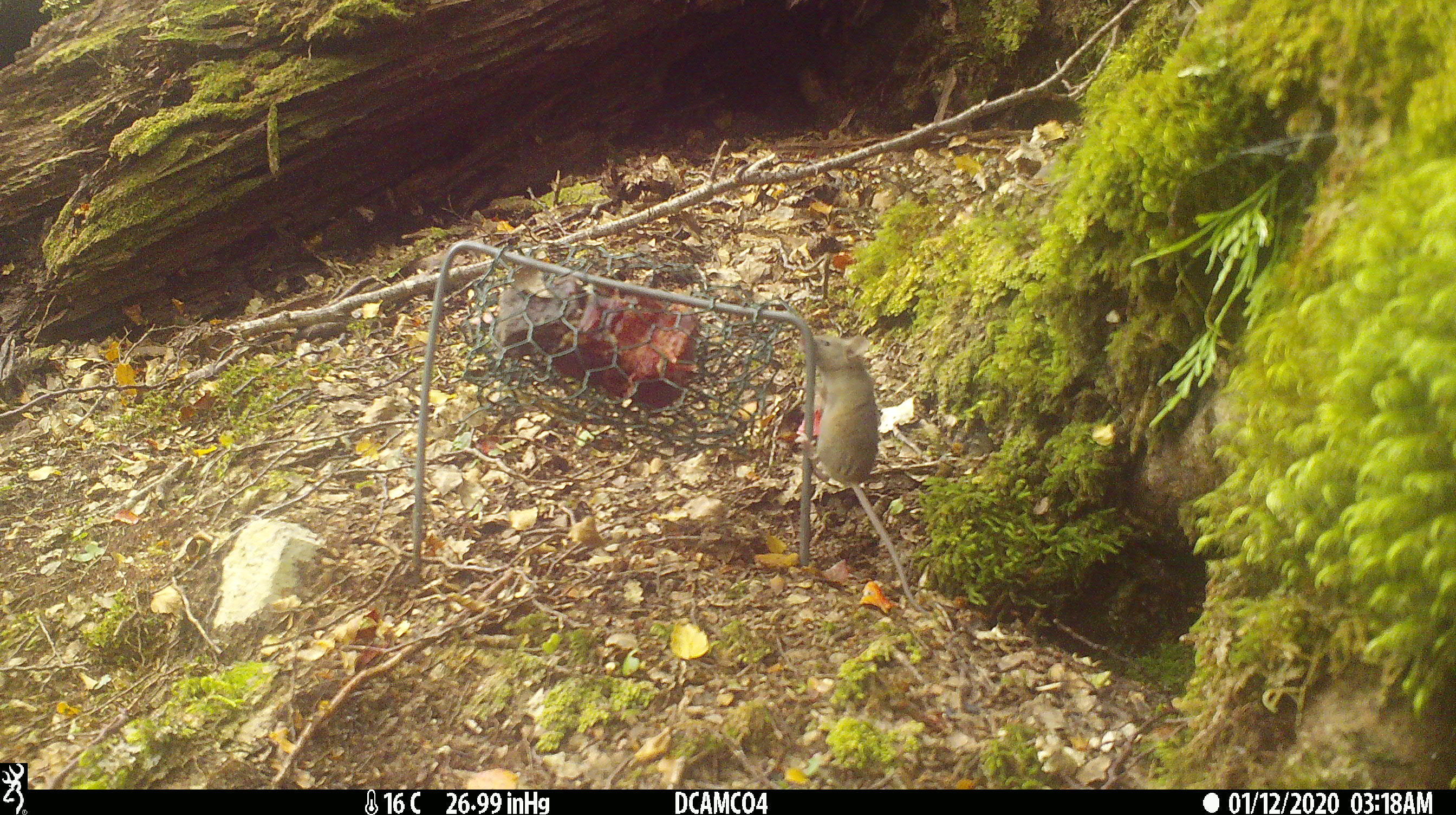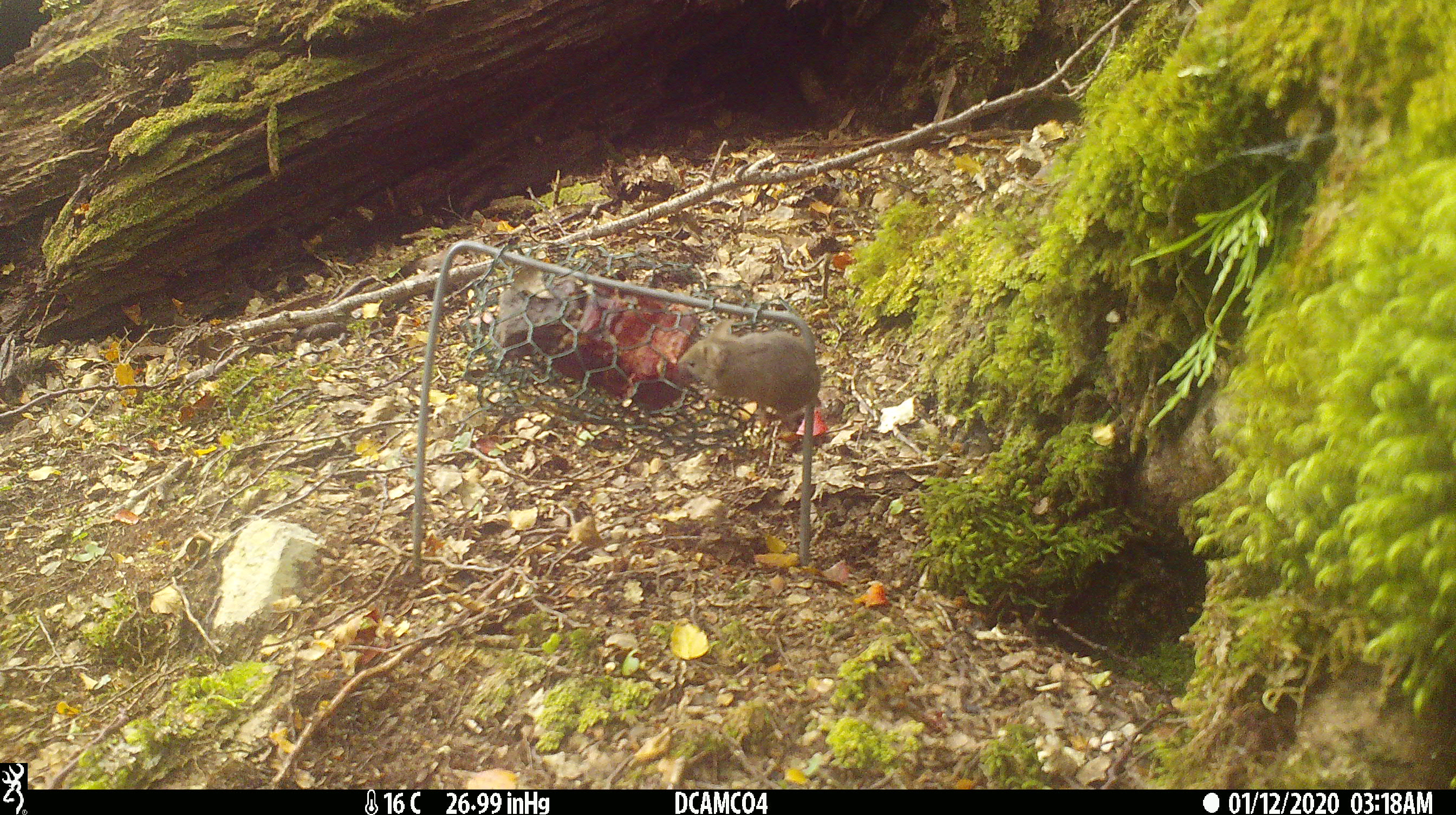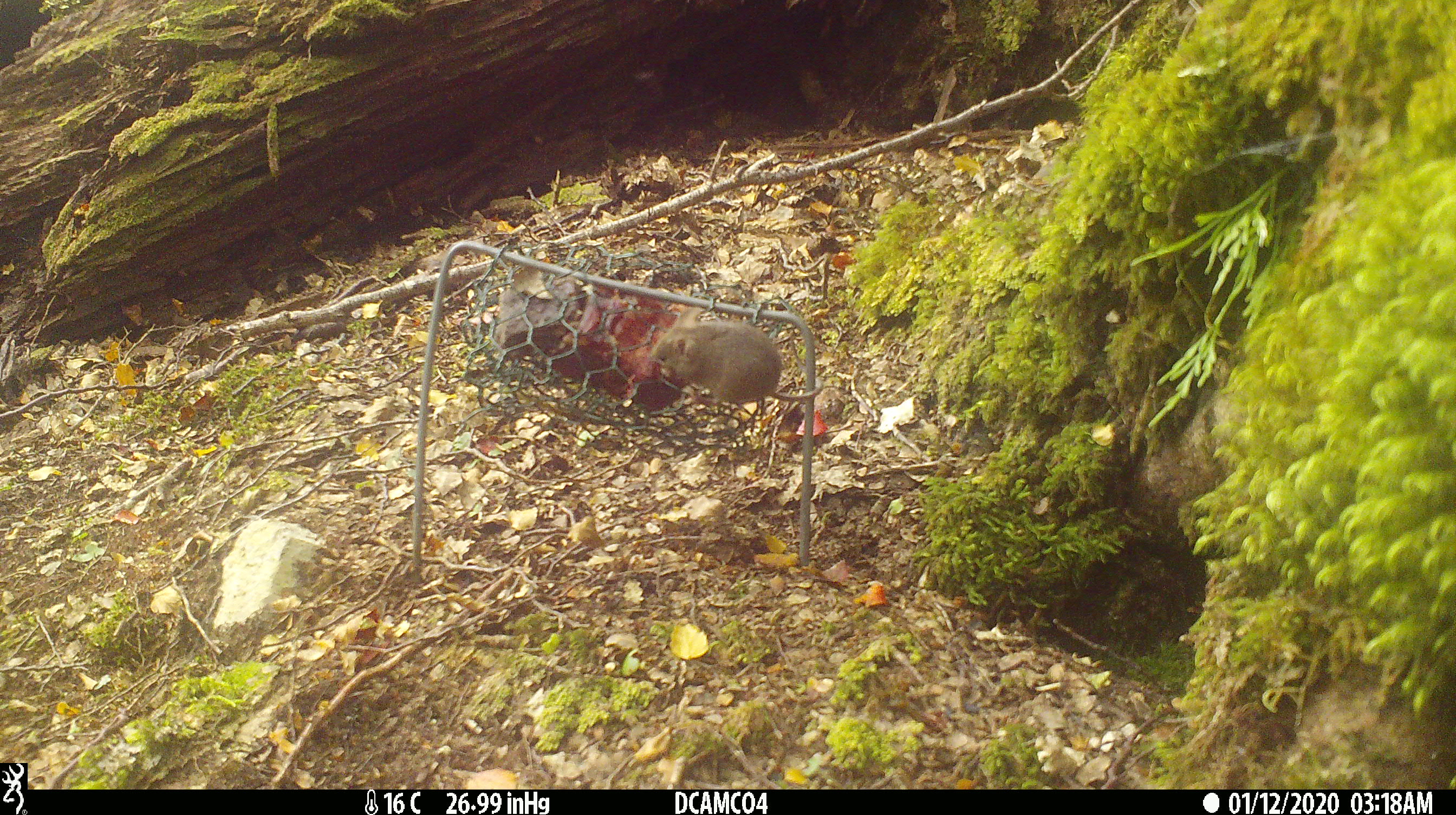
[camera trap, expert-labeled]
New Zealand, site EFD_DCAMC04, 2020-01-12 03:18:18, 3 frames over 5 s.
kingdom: Animalia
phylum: Chordata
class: Mammalia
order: Rodentia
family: Muridae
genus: Mus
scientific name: Mus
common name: mouse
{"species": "mouse (Mus)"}